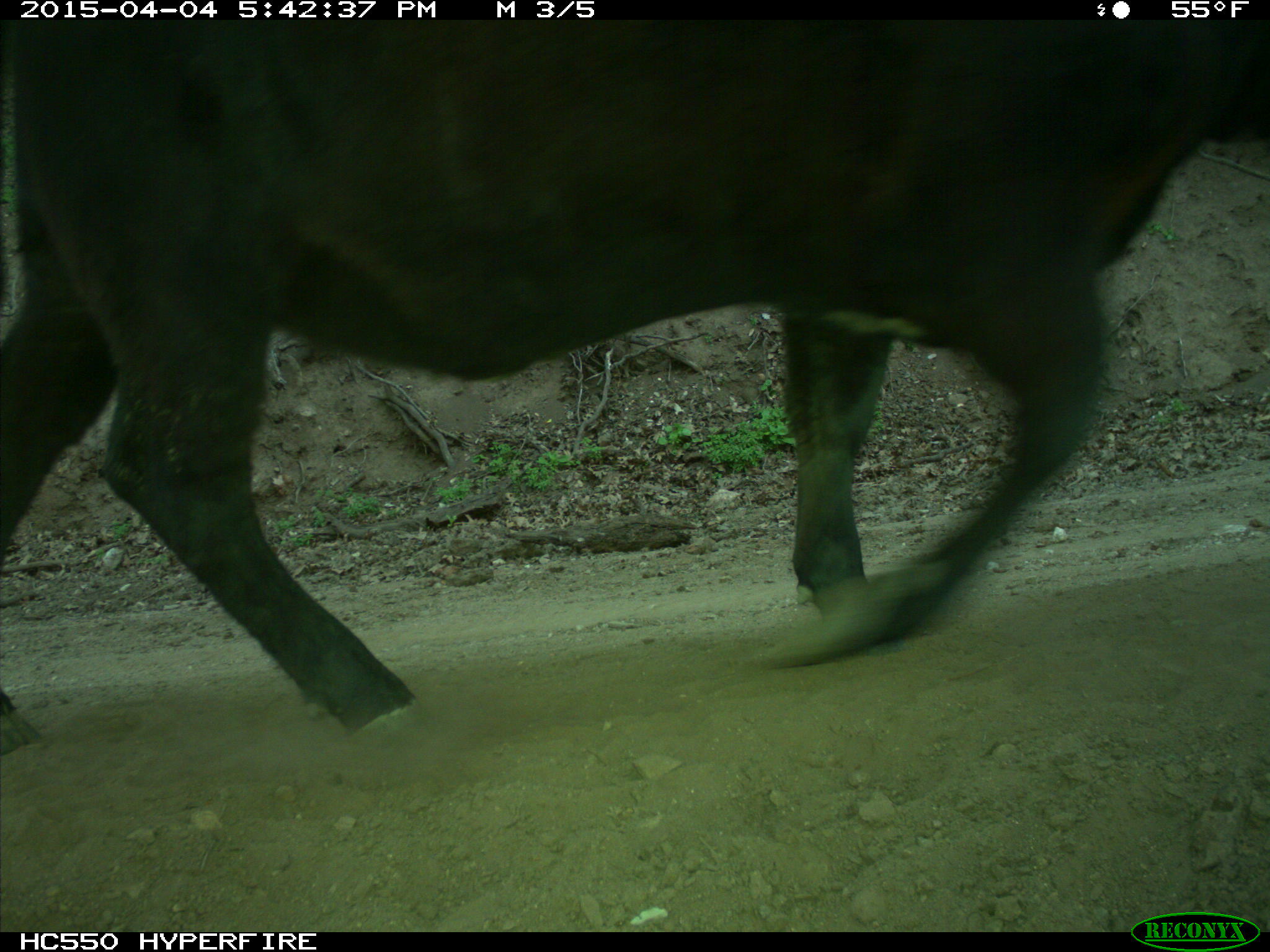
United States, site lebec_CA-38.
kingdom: Animalia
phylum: Chordata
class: Mammalia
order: Artiodactyla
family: Bovidae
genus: Bos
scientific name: Bos taurus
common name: domestic cow